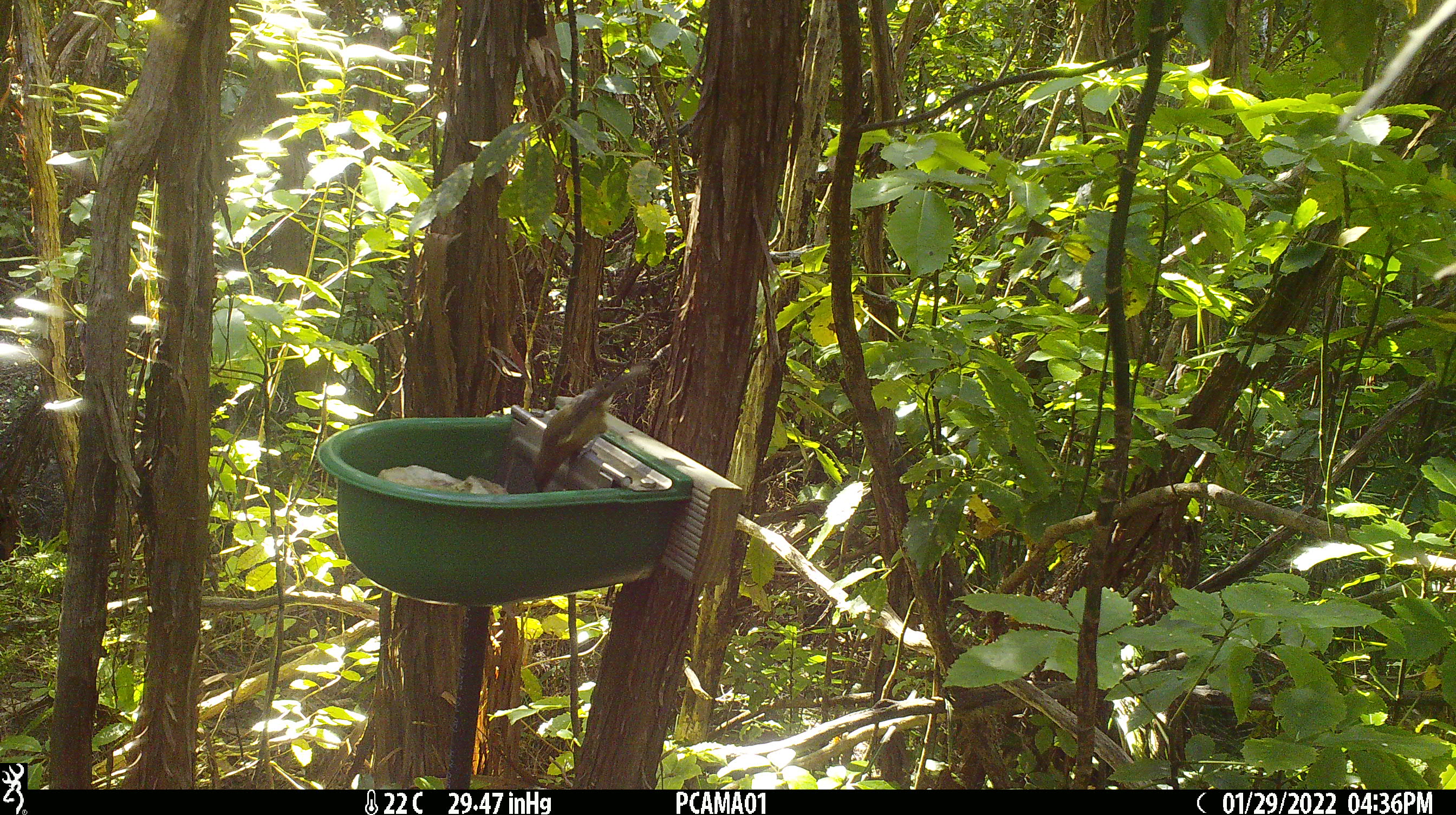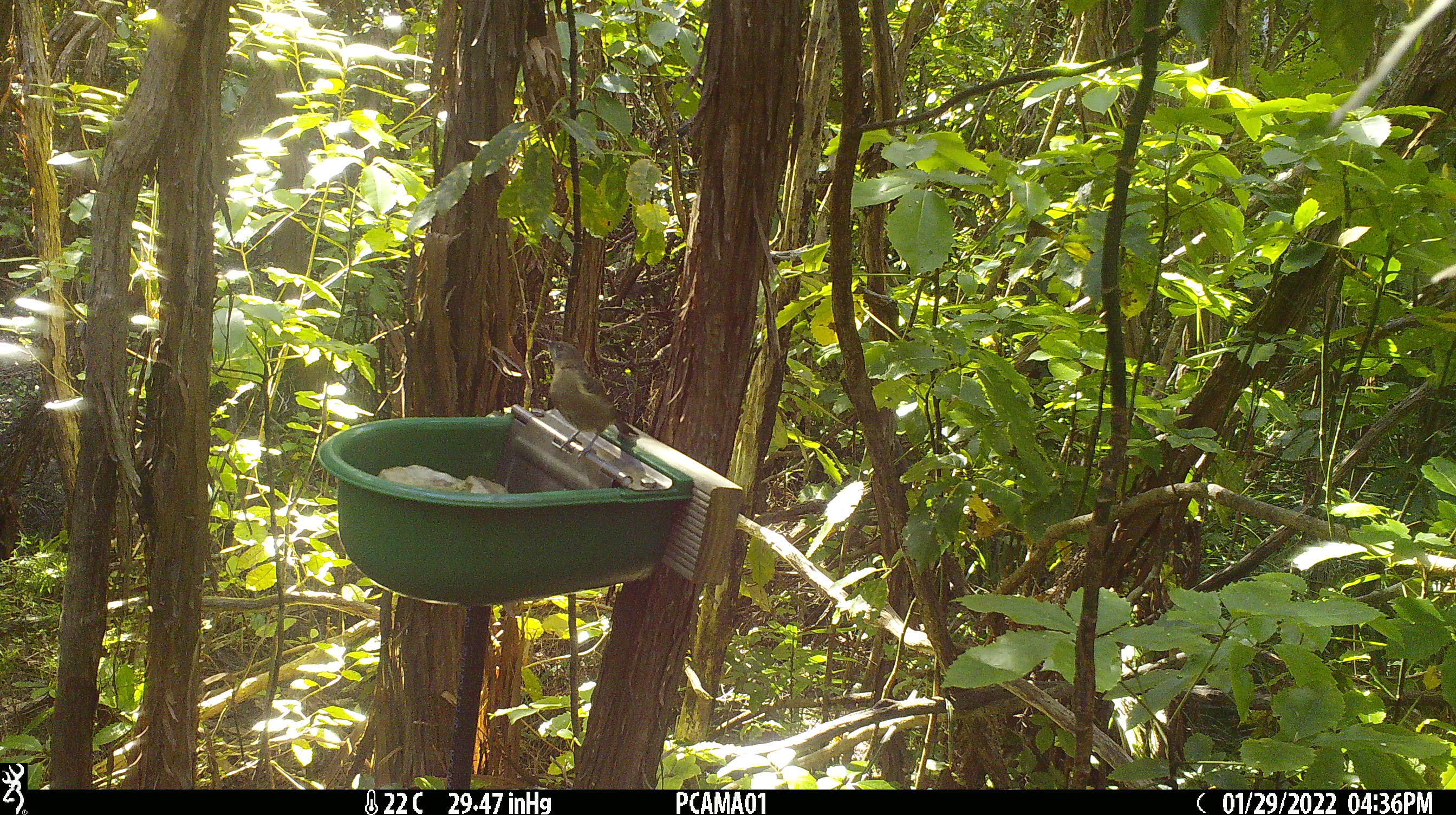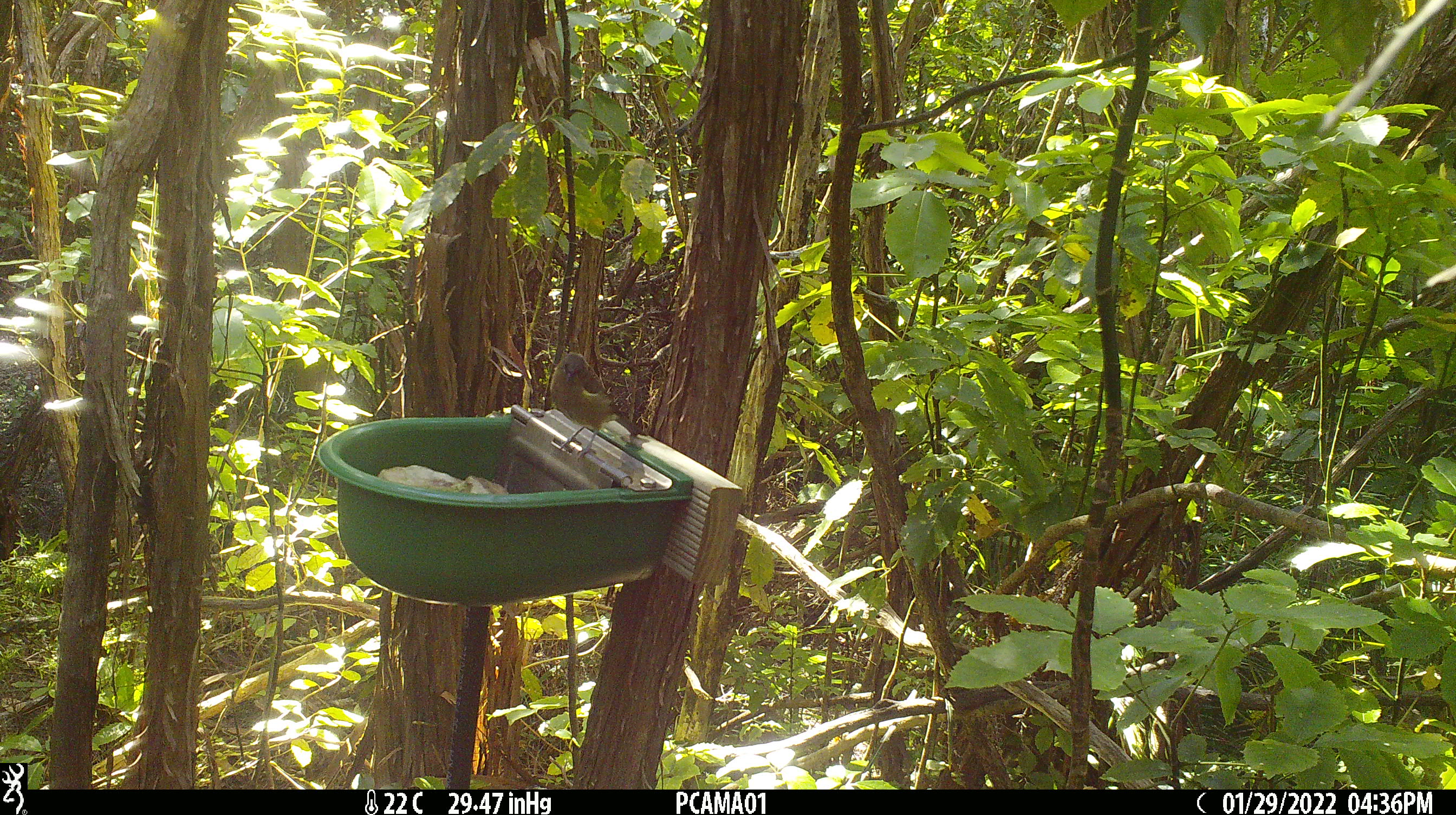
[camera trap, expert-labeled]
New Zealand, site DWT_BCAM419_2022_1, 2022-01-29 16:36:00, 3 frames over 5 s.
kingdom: Animalia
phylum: Chordata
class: Aves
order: Passeriformes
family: Meliphagidae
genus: Anthornis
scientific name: Anthornis melanura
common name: new zealand bellbird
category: bellbird